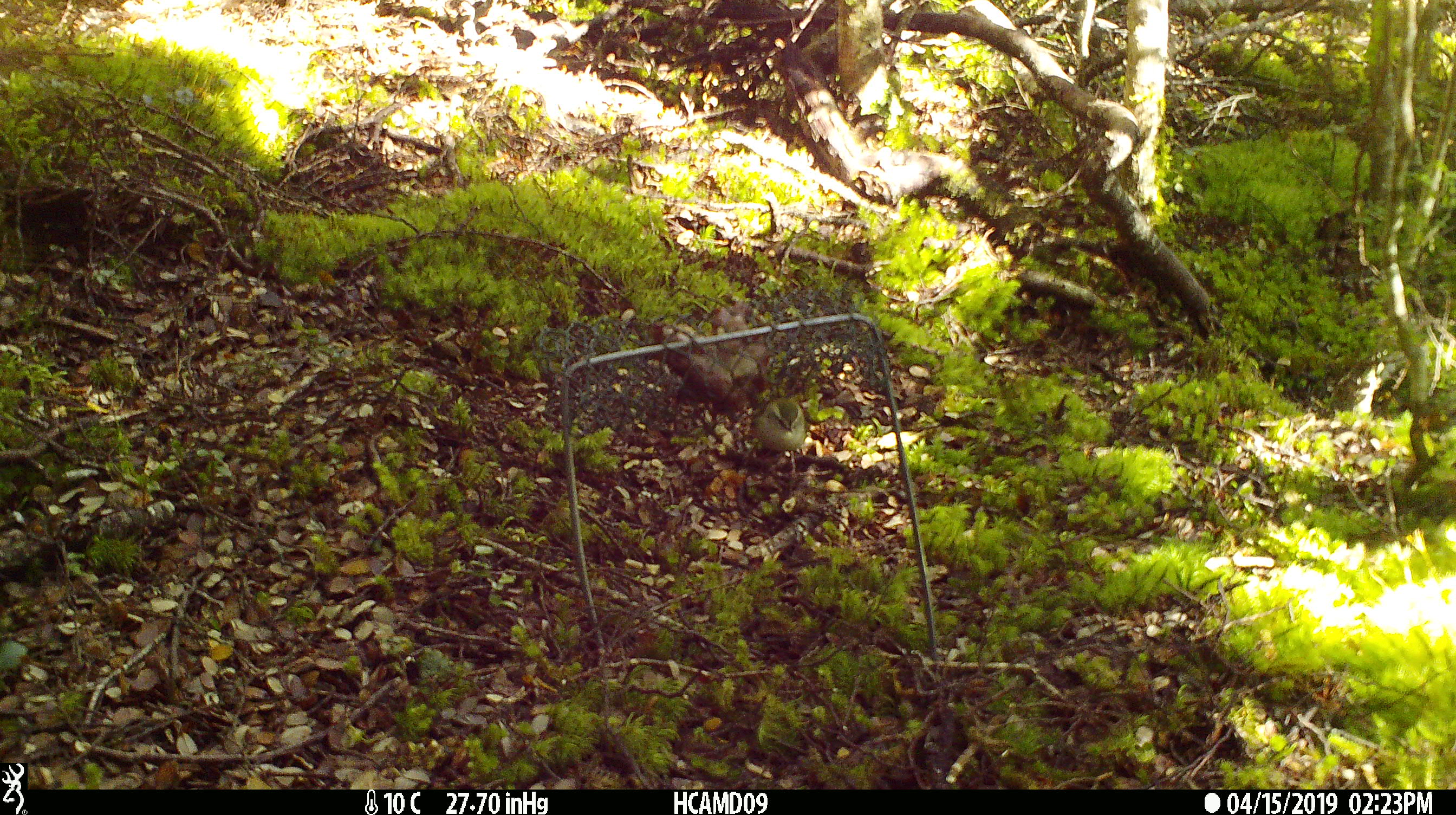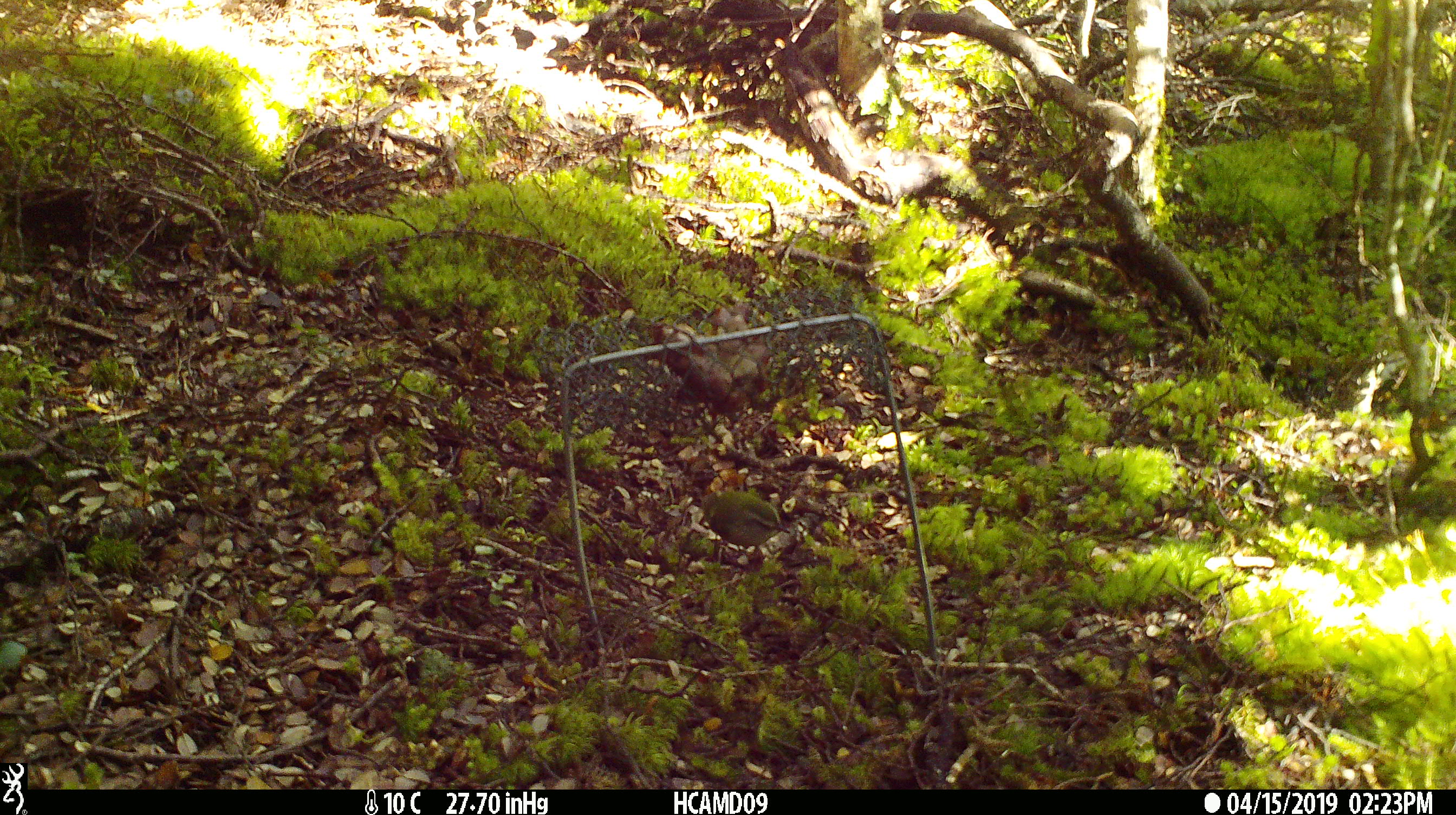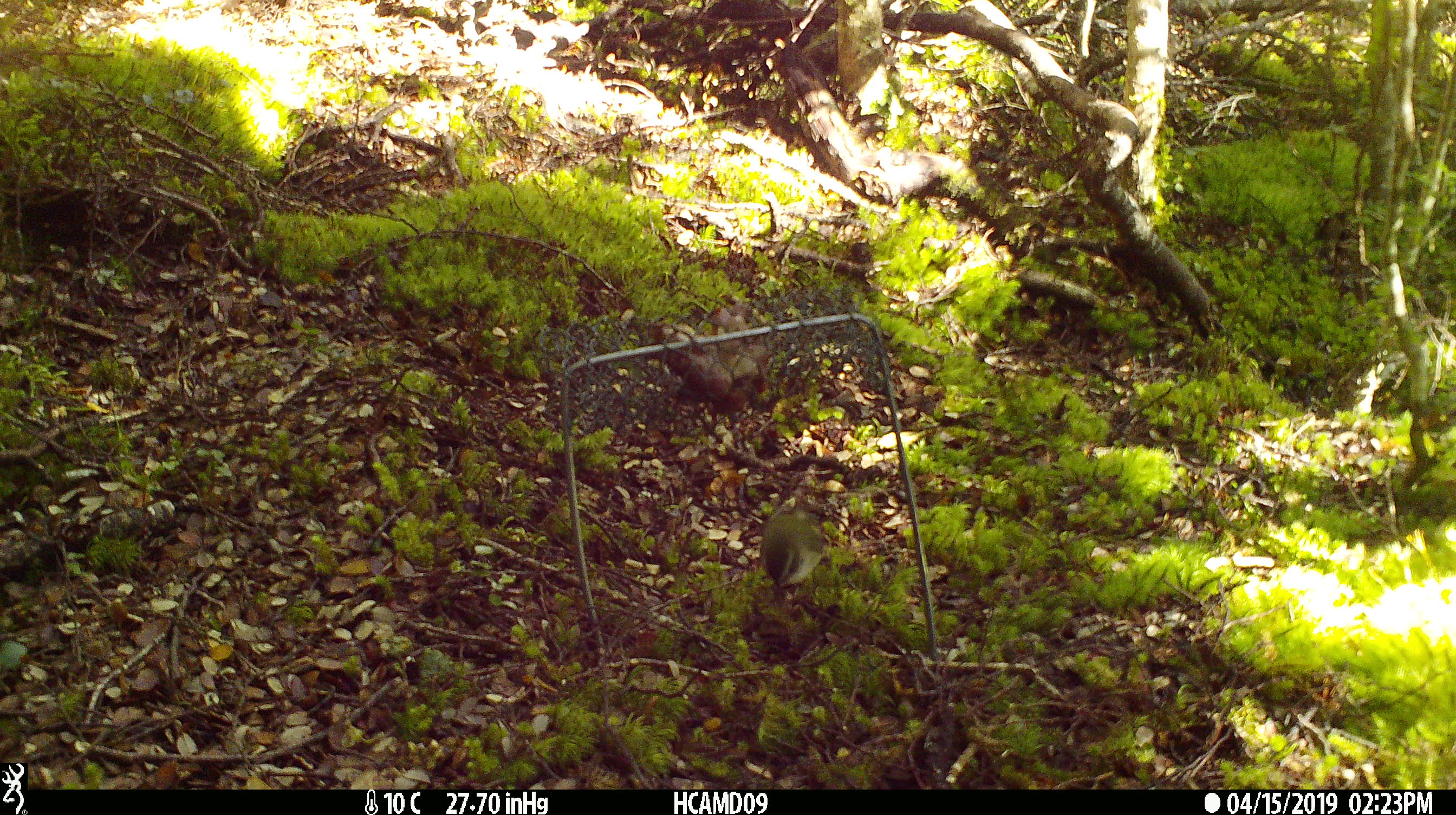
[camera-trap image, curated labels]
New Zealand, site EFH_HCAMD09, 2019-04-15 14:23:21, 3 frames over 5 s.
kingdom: Animalia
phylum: Chordata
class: Aves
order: Passeriformes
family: Acanthisittidae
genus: Acanthisitta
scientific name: Acanthisitta chloris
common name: rifleman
Rifleman (Acanthisitta chloris).